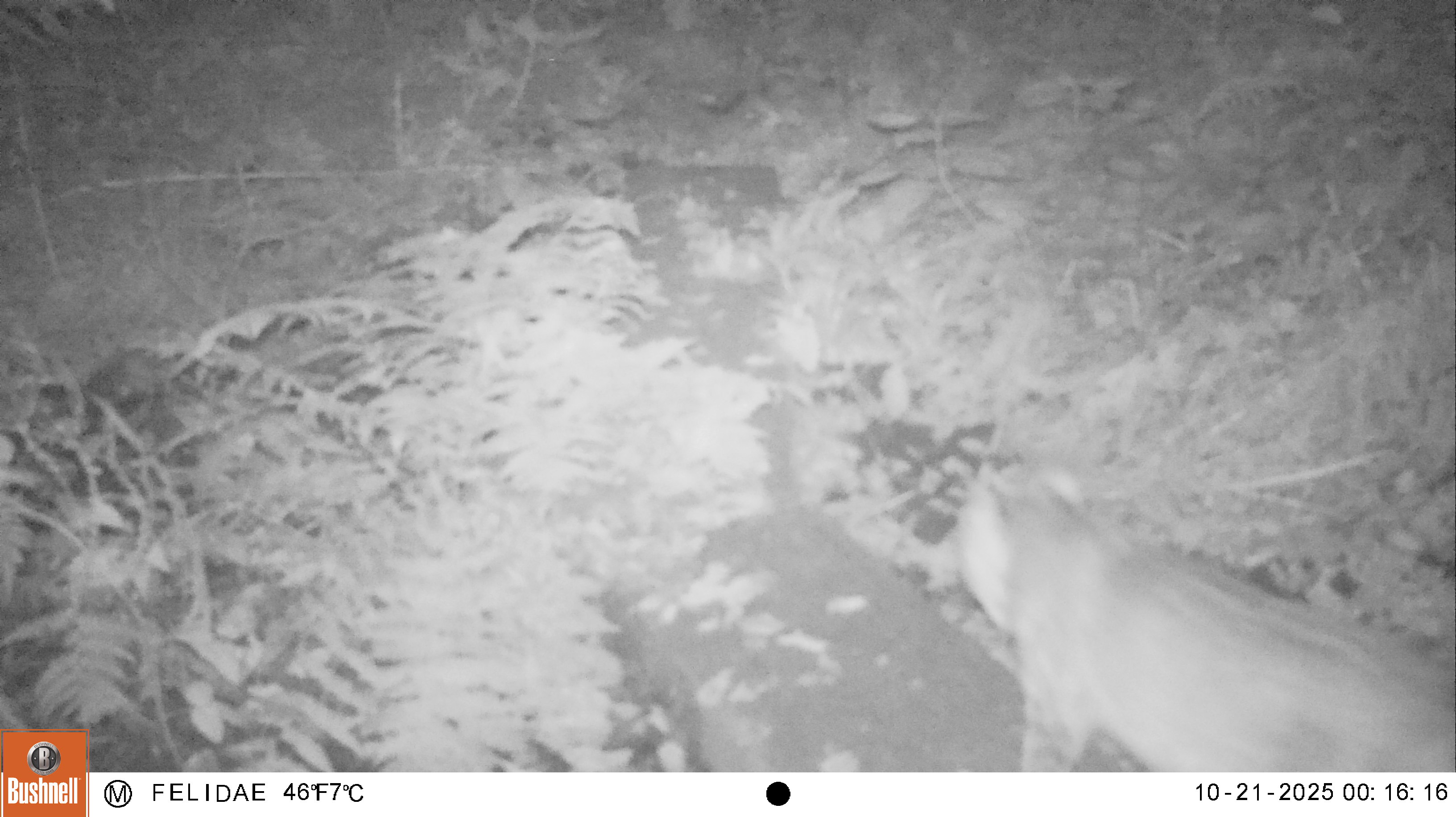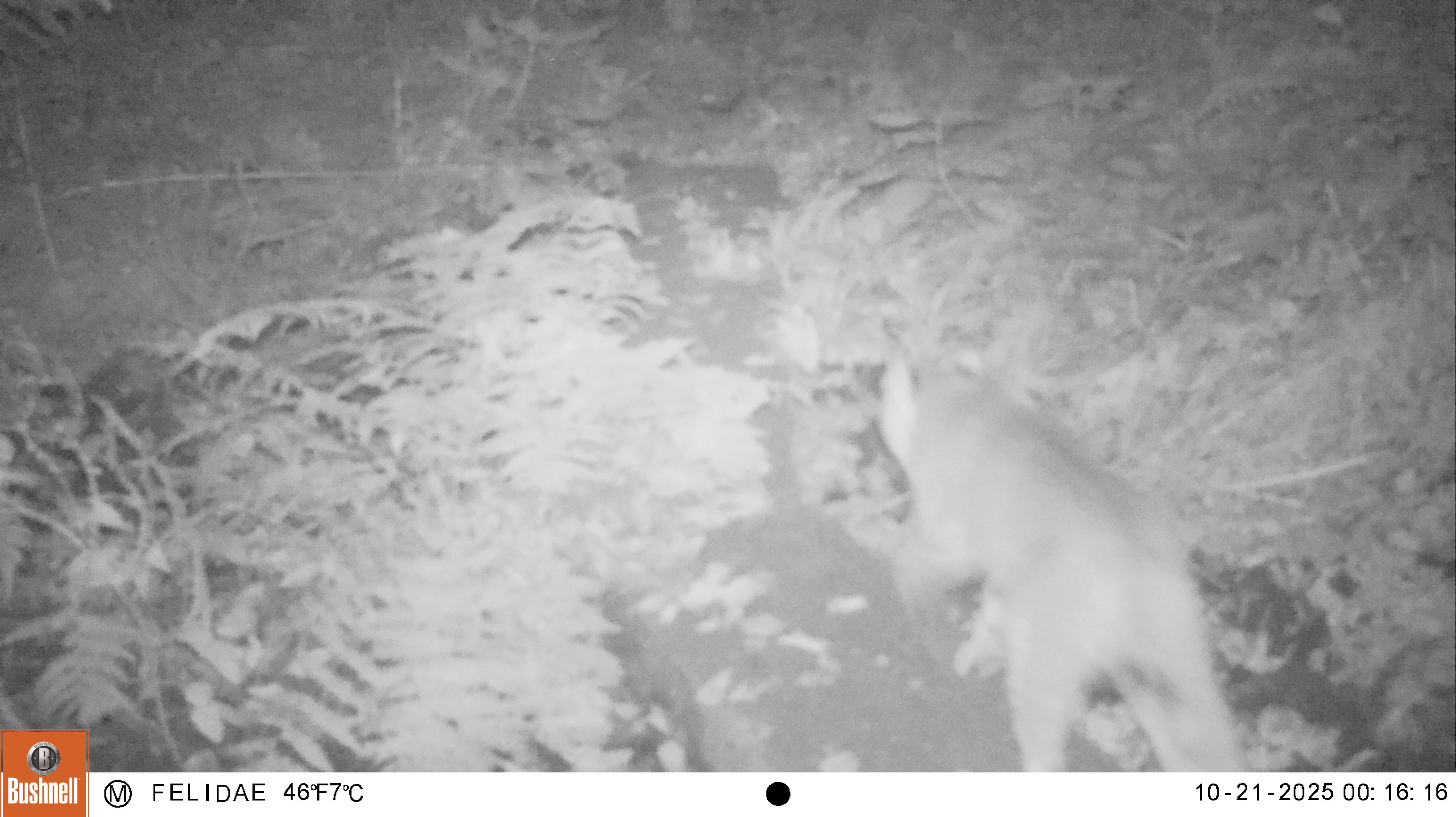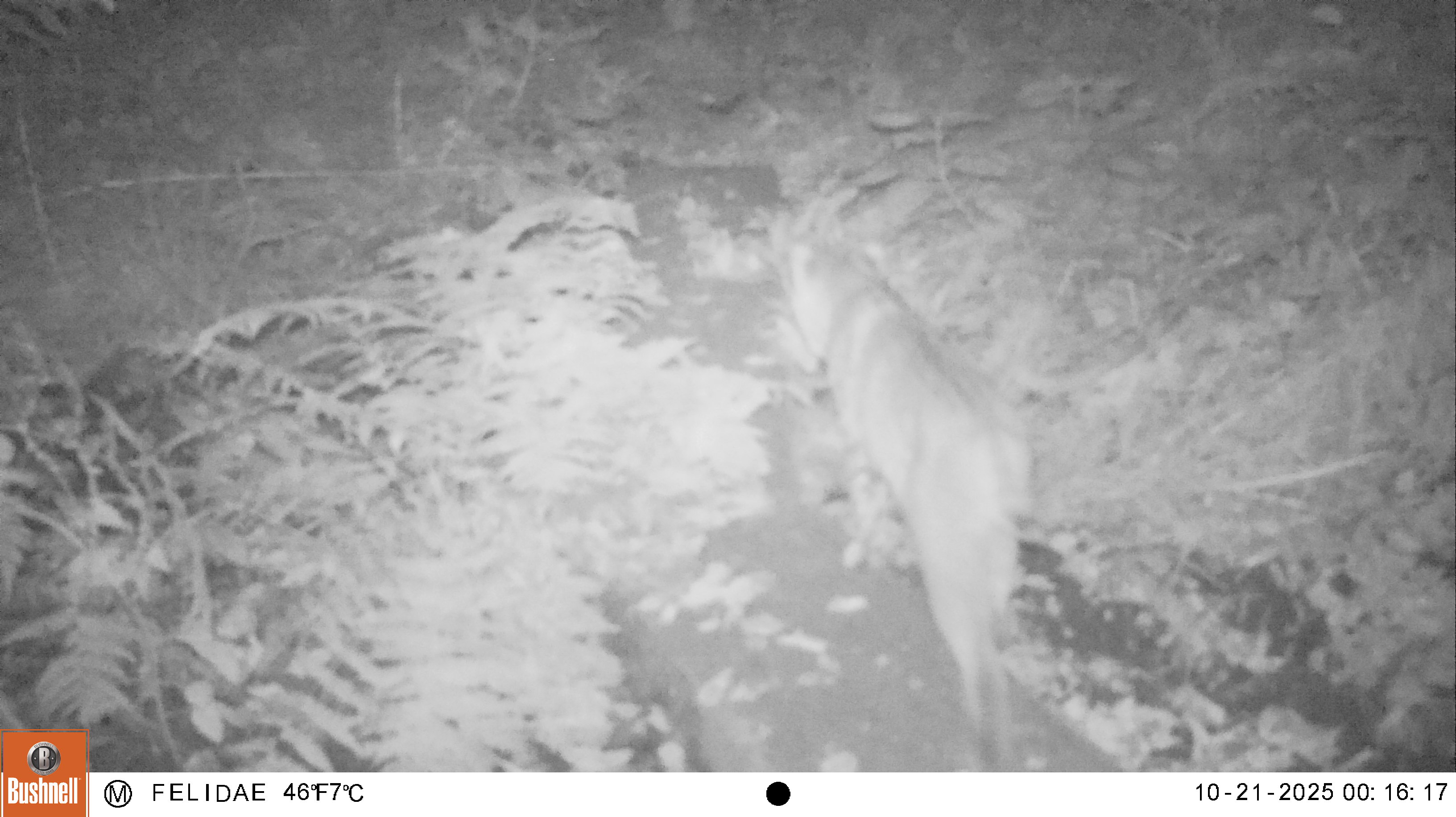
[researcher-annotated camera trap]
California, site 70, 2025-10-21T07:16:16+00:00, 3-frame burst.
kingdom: Animalia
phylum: Chordata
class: Mammalia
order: Carnivora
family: Felidae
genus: Lynx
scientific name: Lynx rufus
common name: bobcat